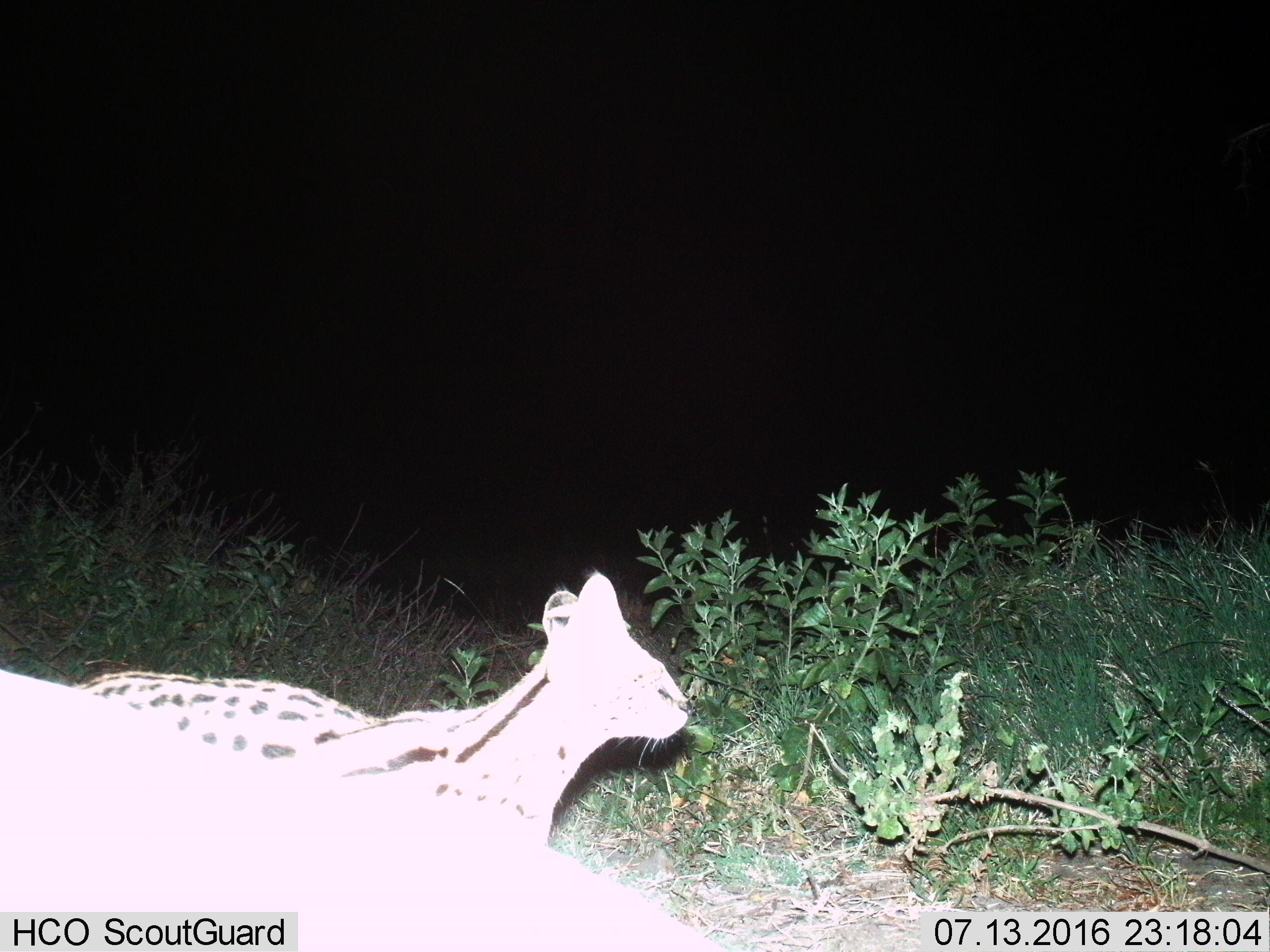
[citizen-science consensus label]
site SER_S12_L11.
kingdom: Animalia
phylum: Chordata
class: Mammalia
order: Carnivora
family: Felidae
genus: Leptailurus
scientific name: Leptailurus serval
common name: serval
Serval (Leptailurus serval), count 1. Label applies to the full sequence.